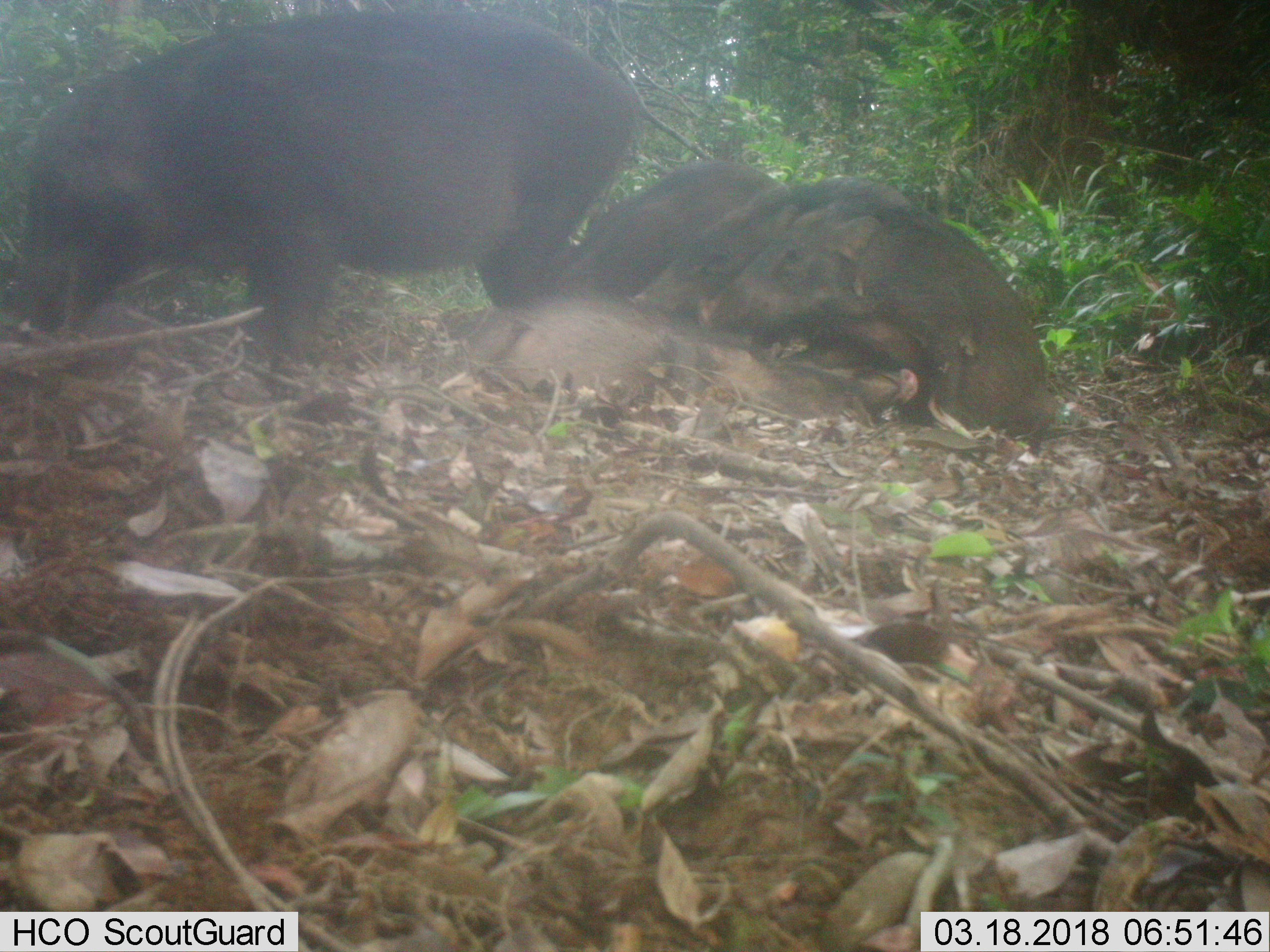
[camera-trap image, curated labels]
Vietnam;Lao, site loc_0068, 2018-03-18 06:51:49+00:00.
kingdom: Animalia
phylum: Chordata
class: Mammalia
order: Artiodactyla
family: Suidae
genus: Sus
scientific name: Sus scrofa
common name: eurasian wild pig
Eurasian wild pig (Sus scrofa). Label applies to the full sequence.